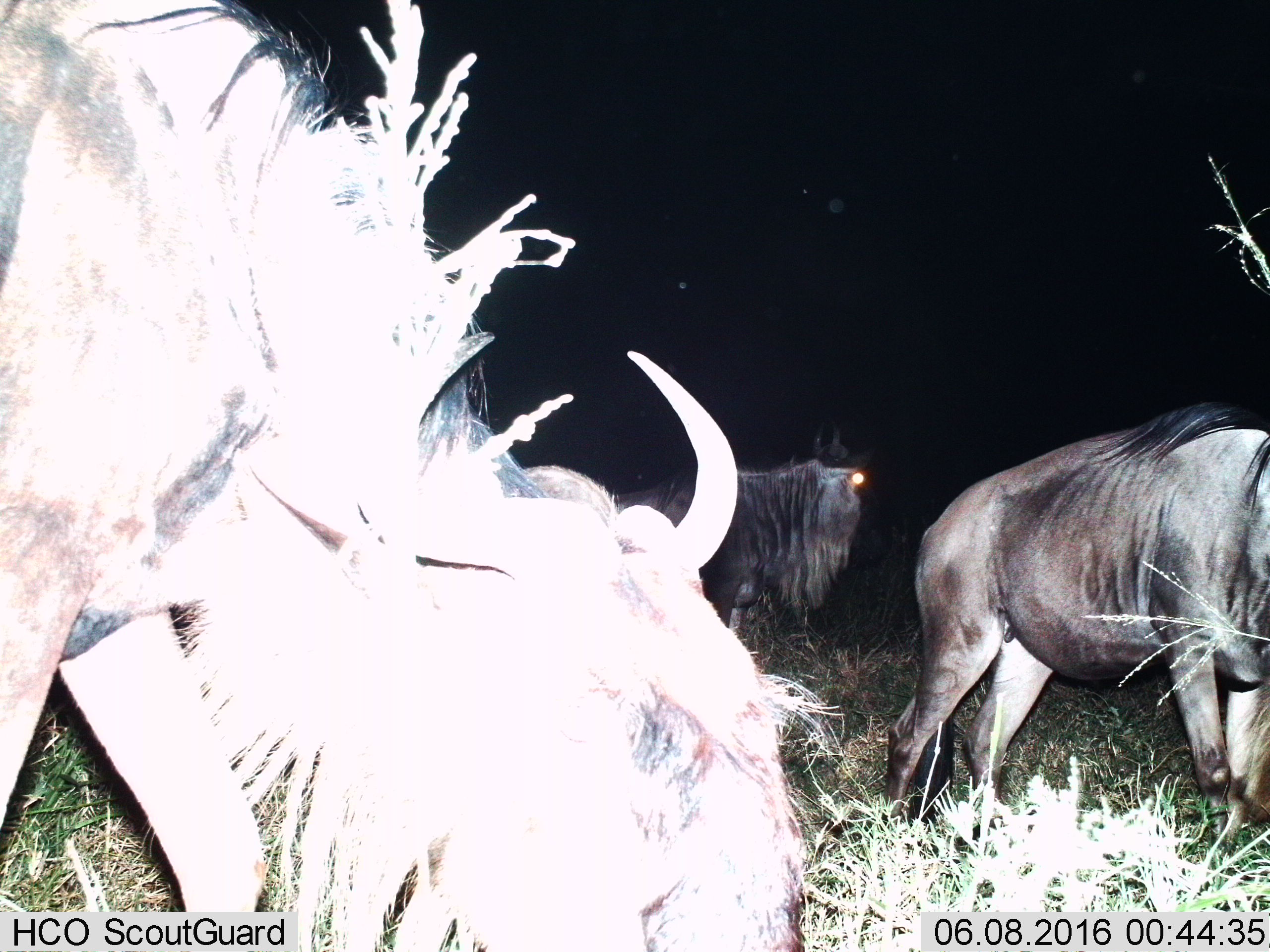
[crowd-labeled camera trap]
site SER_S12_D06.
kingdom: Animalia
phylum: Chordata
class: Mammalia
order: Artiodactyla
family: Bovidae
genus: Connochaetes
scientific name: Connochaetes taurinus taurinus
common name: blue wildebeest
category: wildebeestblue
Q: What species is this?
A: Wildebeestblue (blue wildebeest) (Connochaetes taurinus taurinus).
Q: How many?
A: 3.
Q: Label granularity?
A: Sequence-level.